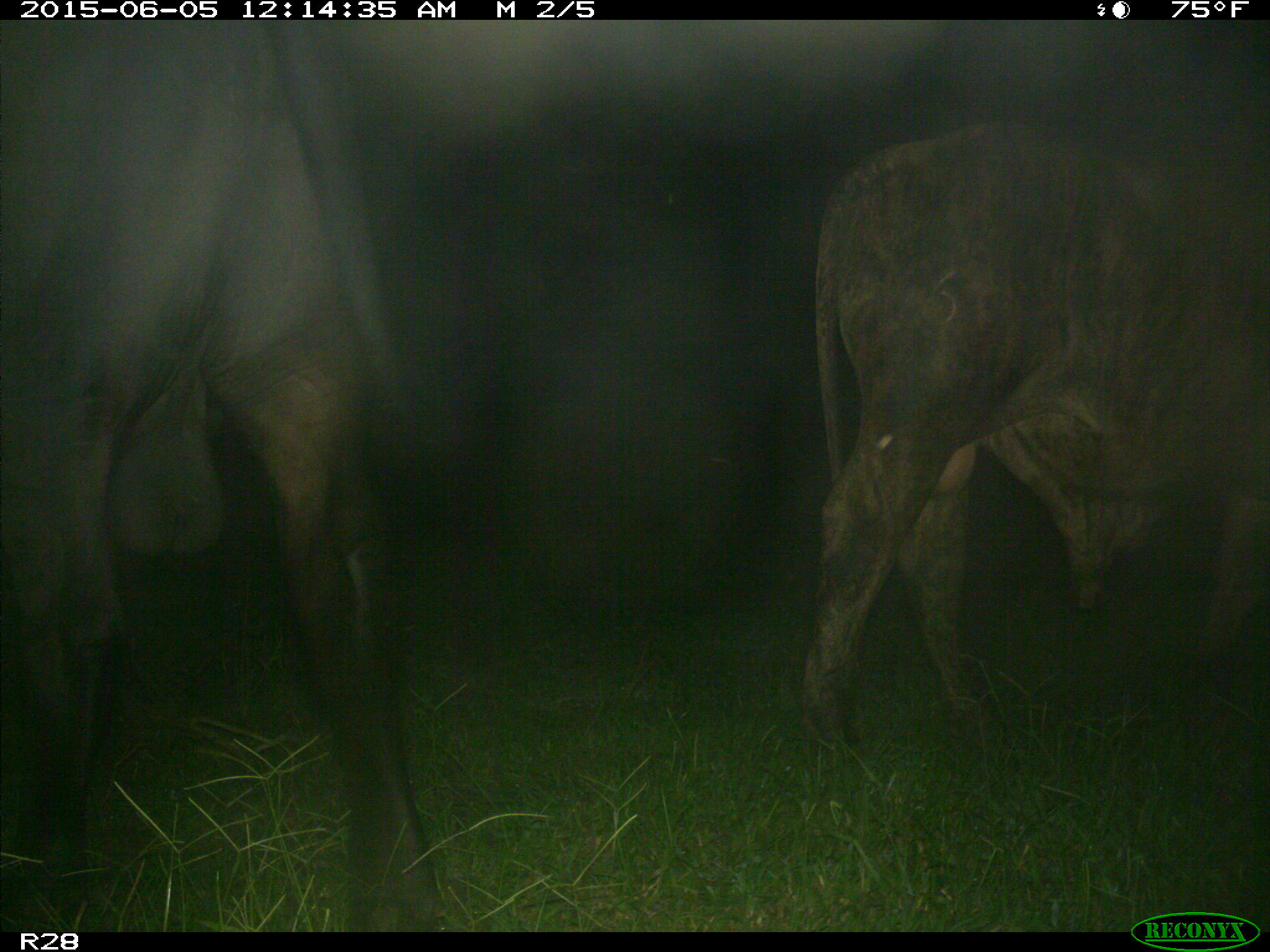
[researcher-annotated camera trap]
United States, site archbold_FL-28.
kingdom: Animalia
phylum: Chordata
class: Mammalia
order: Artiodactyla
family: Bovidae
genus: Bos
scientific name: Bos taurus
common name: domestic cow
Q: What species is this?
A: Bos taurus (domestic cow).